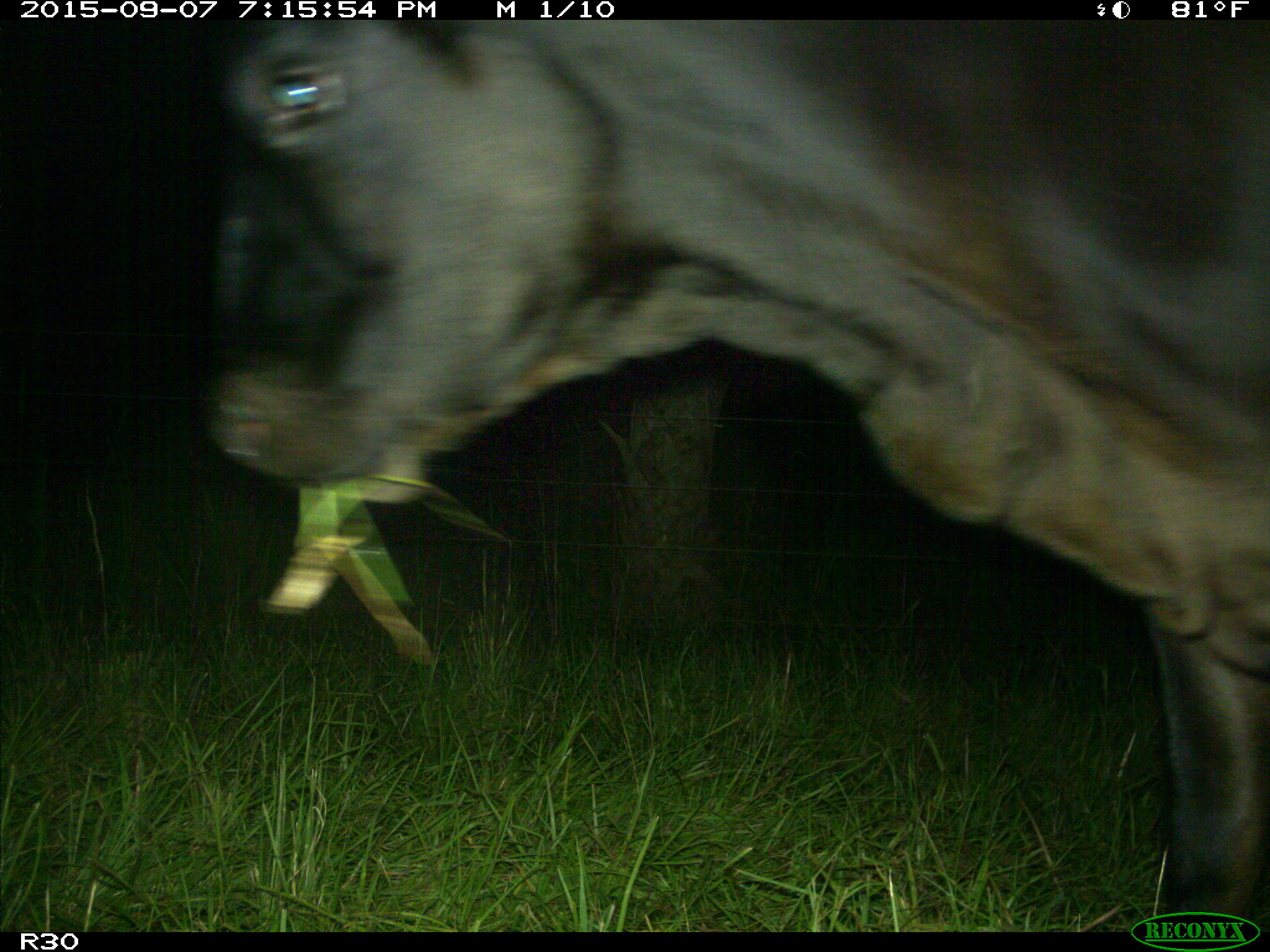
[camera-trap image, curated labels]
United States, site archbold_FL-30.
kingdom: Animalia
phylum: Chordata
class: Mammalia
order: Artiodactyla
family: Bovidae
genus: Bos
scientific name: Bos taurus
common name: domestic cow